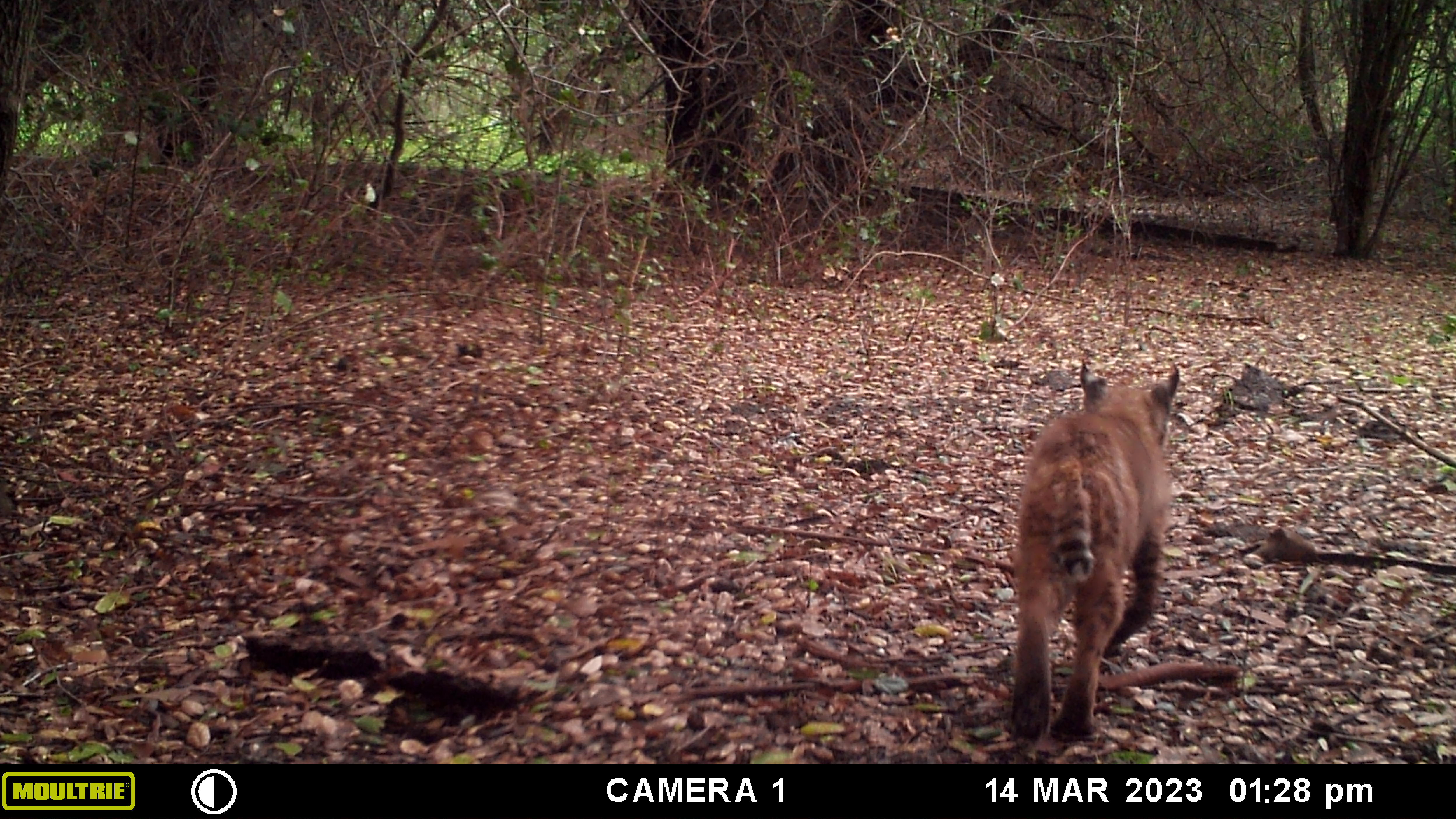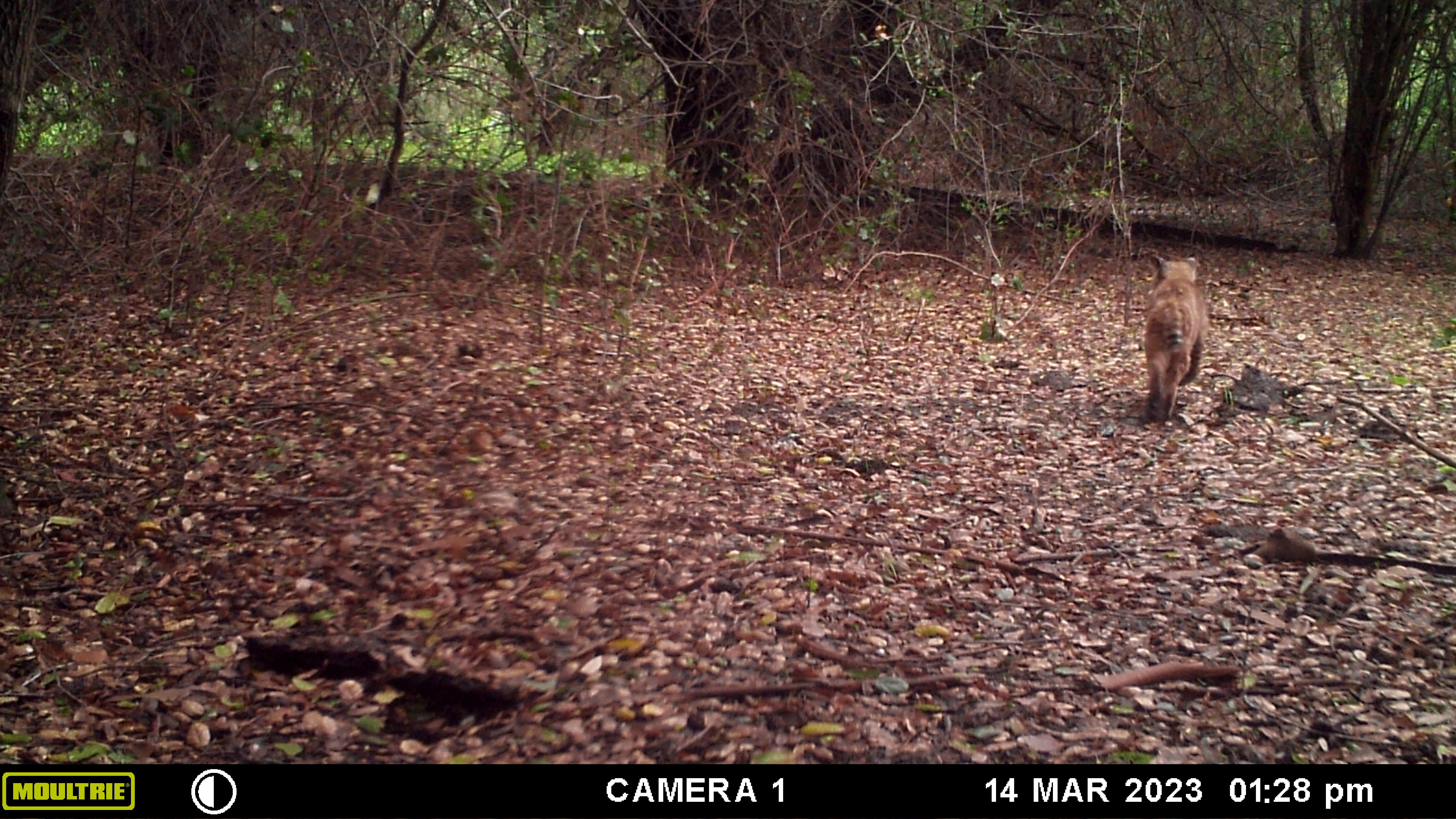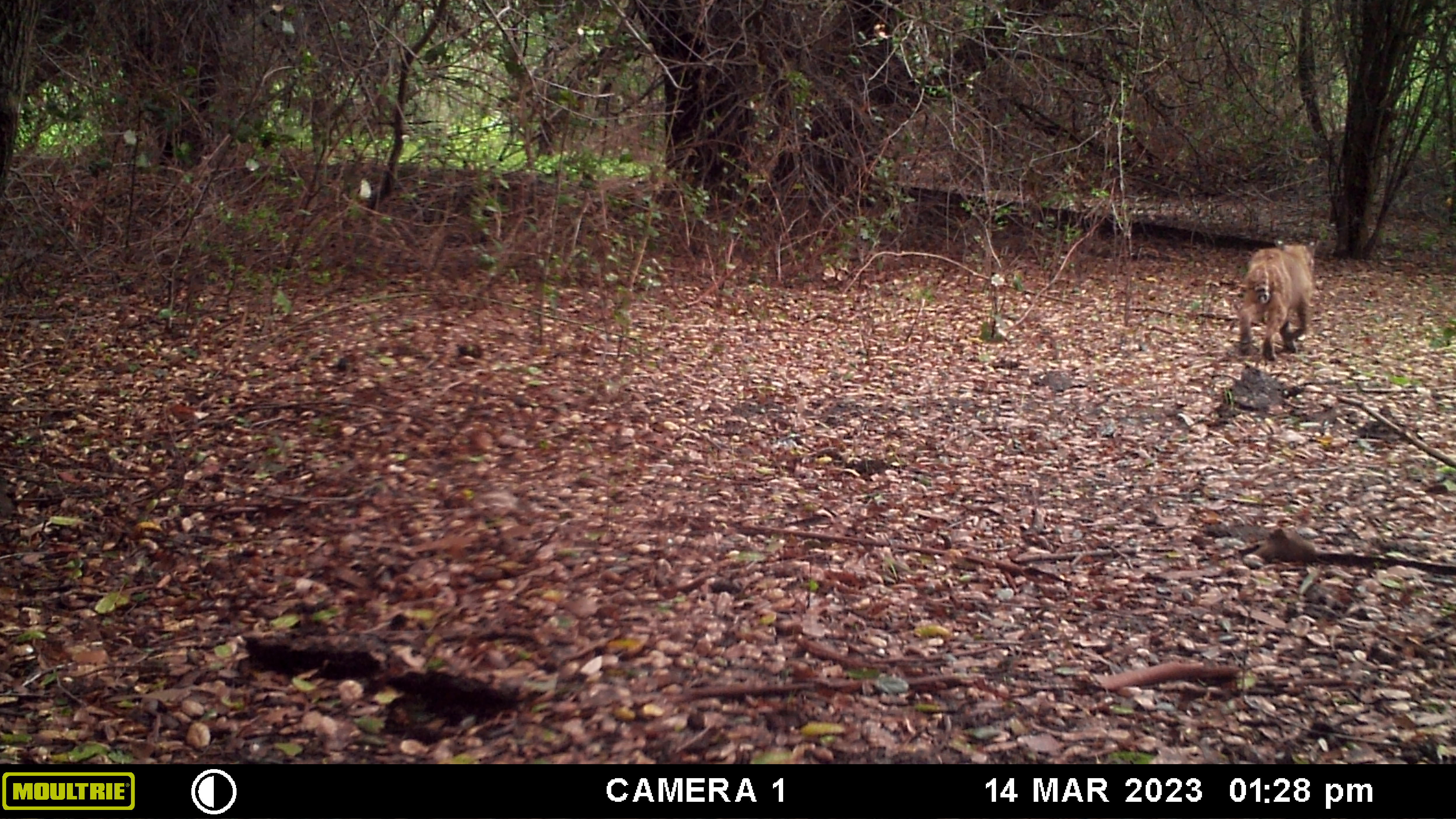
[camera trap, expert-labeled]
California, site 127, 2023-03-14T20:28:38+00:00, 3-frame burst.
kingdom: Animalia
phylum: Chordata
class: Mammalia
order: Carnivora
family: Felidae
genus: Lynx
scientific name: Lynx rufus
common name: bobcat